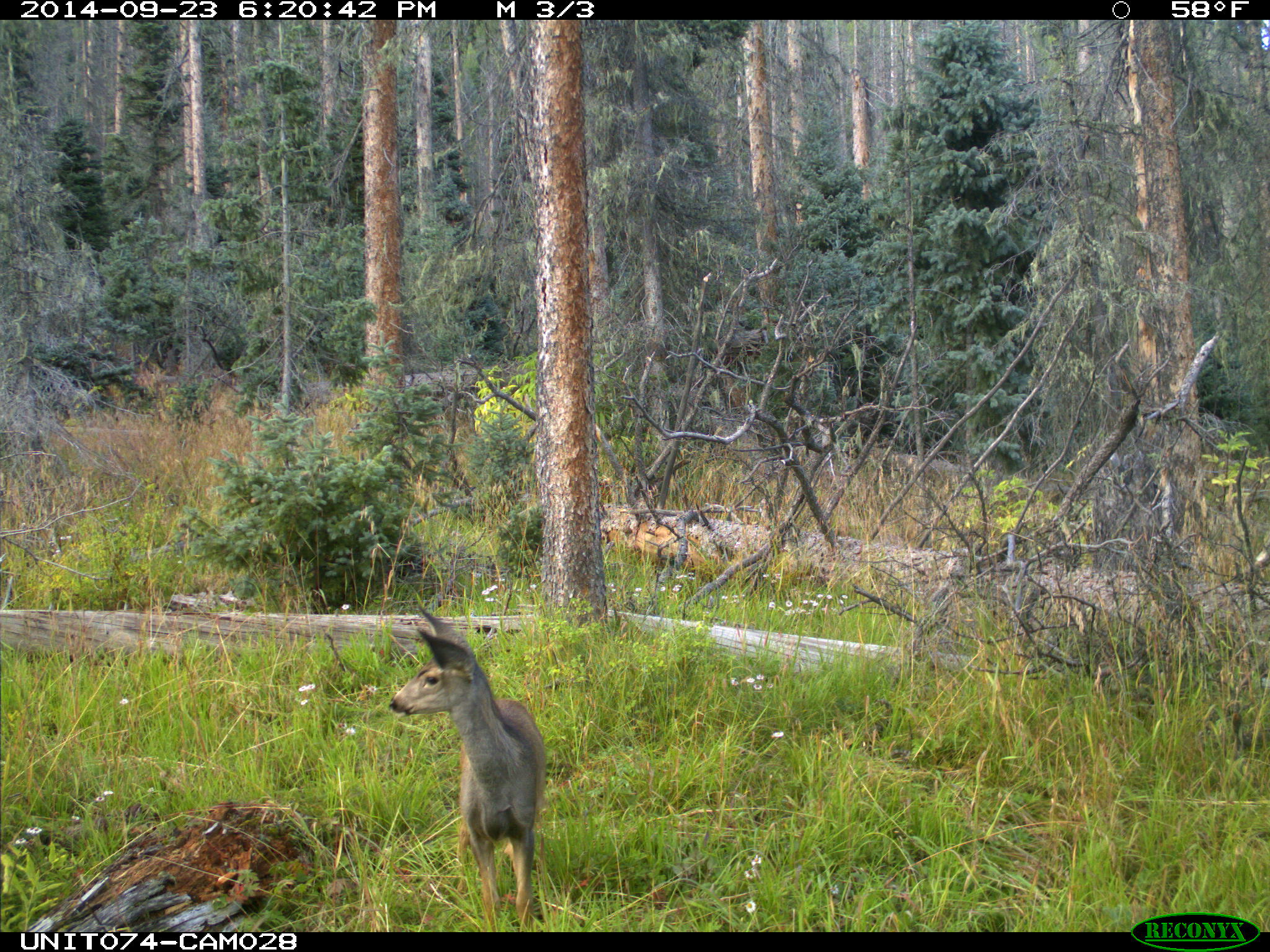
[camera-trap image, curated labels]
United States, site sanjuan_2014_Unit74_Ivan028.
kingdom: Animalia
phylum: Chordata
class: Mammalia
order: Artiodactyla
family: Cervidae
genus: Odocoileus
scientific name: Odocoileus hemionus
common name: mule deer